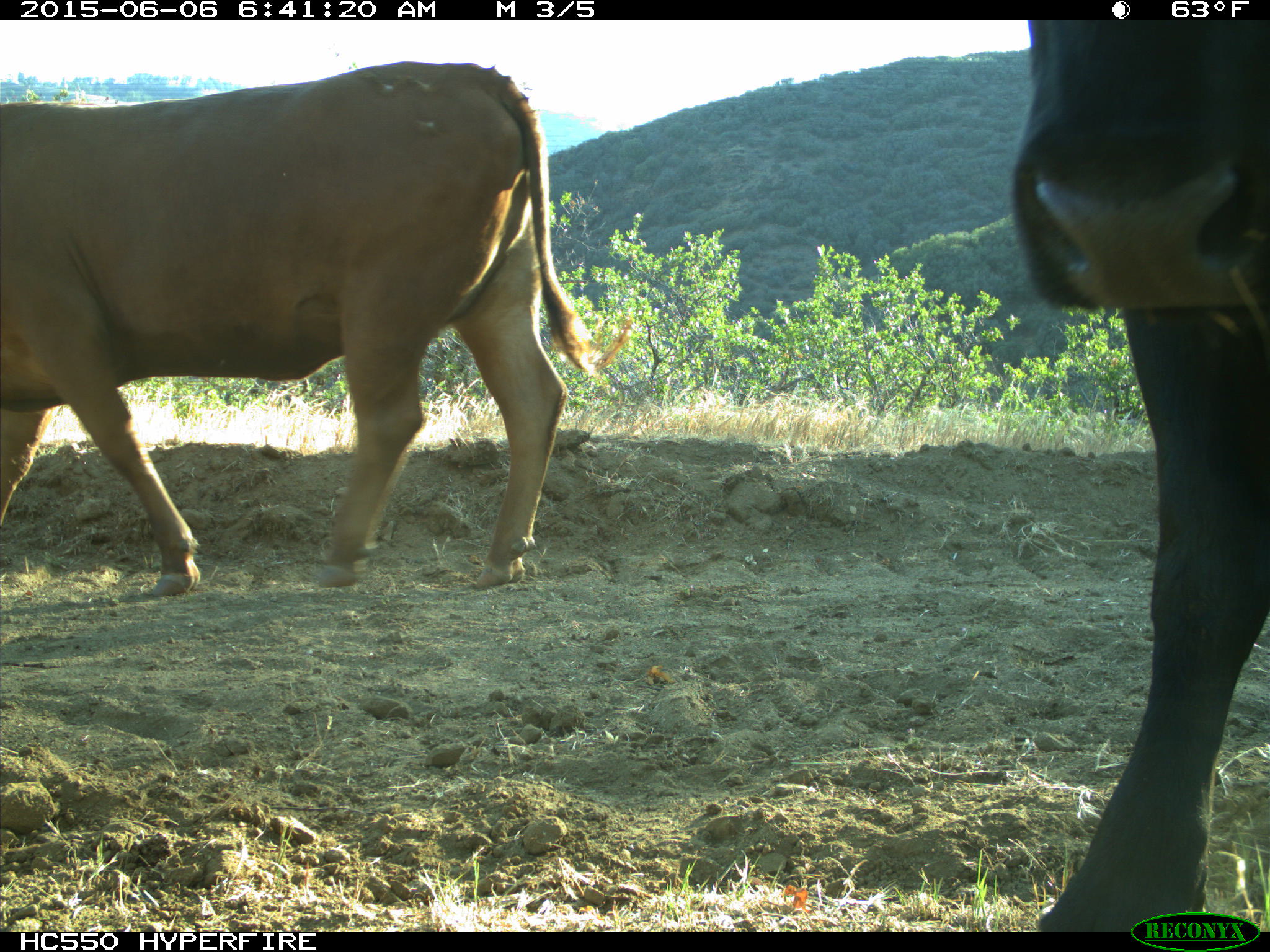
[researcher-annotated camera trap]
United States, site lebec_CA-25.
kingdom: Animalia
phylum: Chordata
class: Mammalia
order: Artiodactyla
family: Bovidae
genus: Bos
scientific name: Bos taurus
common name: domestic cow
Bos taurus (domestic cow).